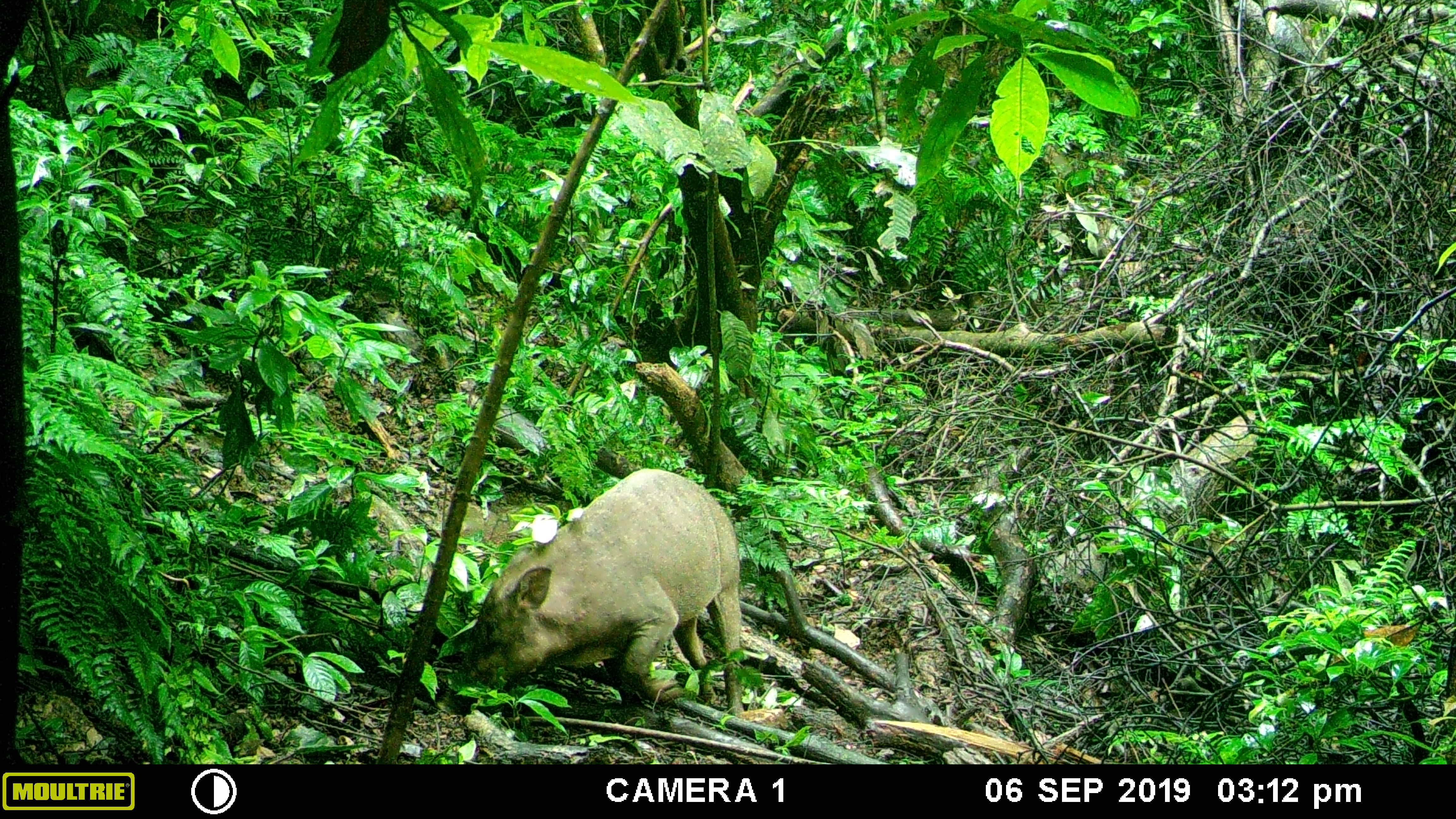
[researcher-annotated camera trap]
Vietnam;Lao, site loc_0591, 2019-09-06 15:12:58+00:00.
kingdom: Animalia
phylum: Chordata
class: Mammalia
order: Artiodactyla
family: Suidae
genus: Sus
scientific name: Sus scrofa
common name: eurasian wild pig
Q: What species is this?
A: Eurasian wild pig (Sus scrofa).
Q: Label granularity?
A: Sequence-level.